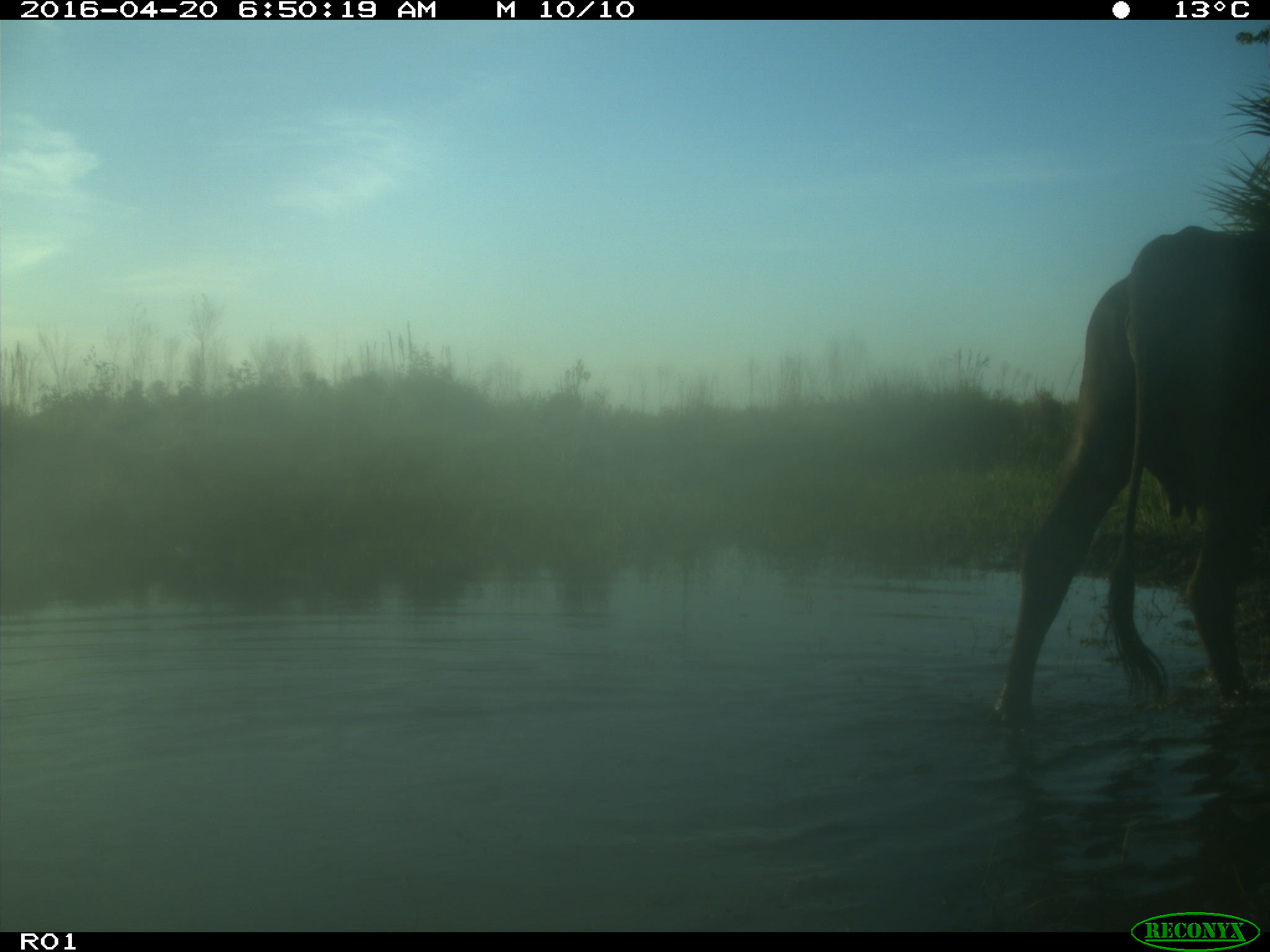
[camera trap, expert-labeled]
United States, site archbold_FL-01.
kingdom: Animalia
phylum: Chordata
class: Mammalia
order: Artiodactyla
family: Bovidae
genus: Bos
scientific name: Bos taurus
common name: domestic cow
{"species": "Bos taurus (domestic cow)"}